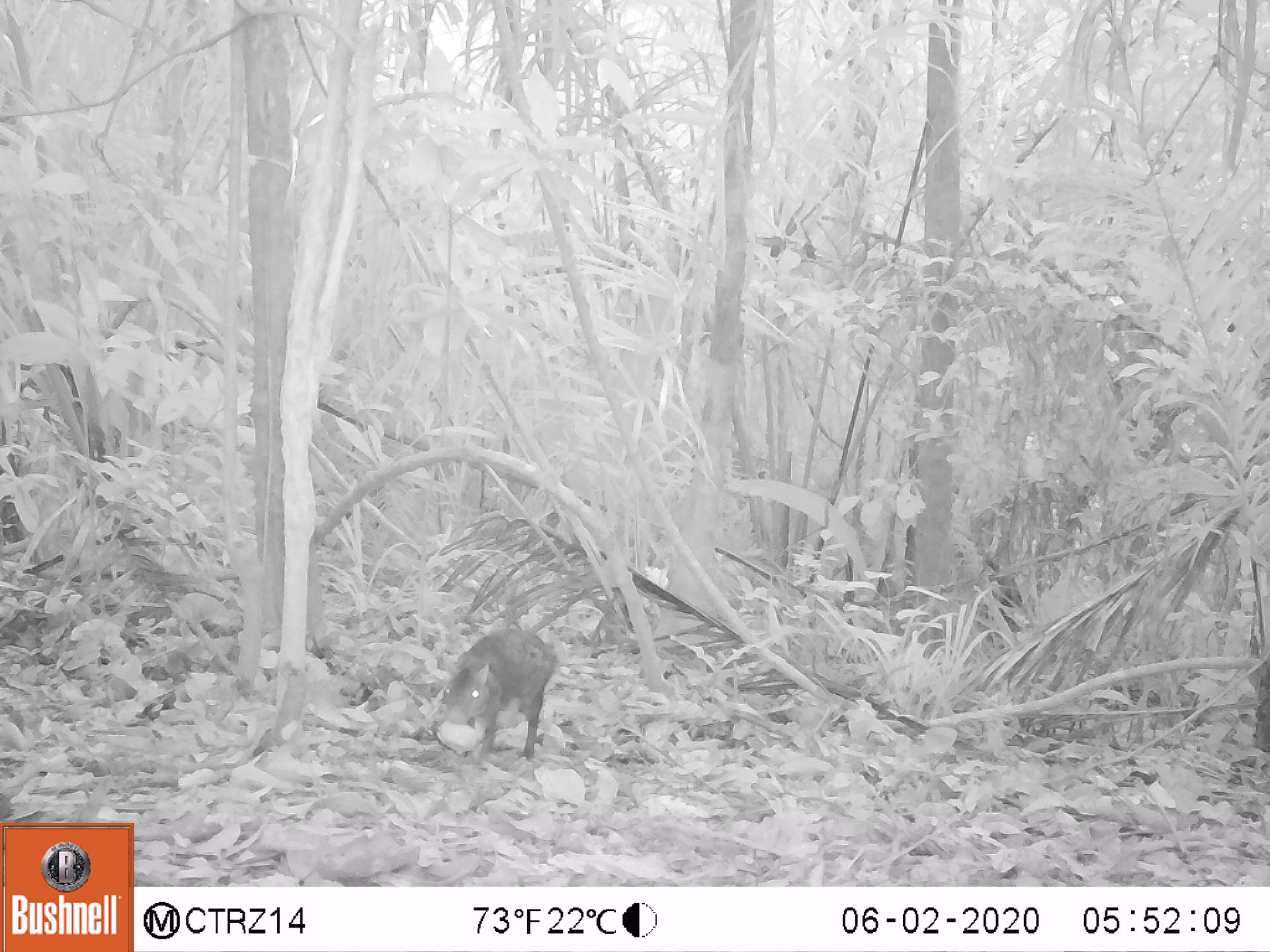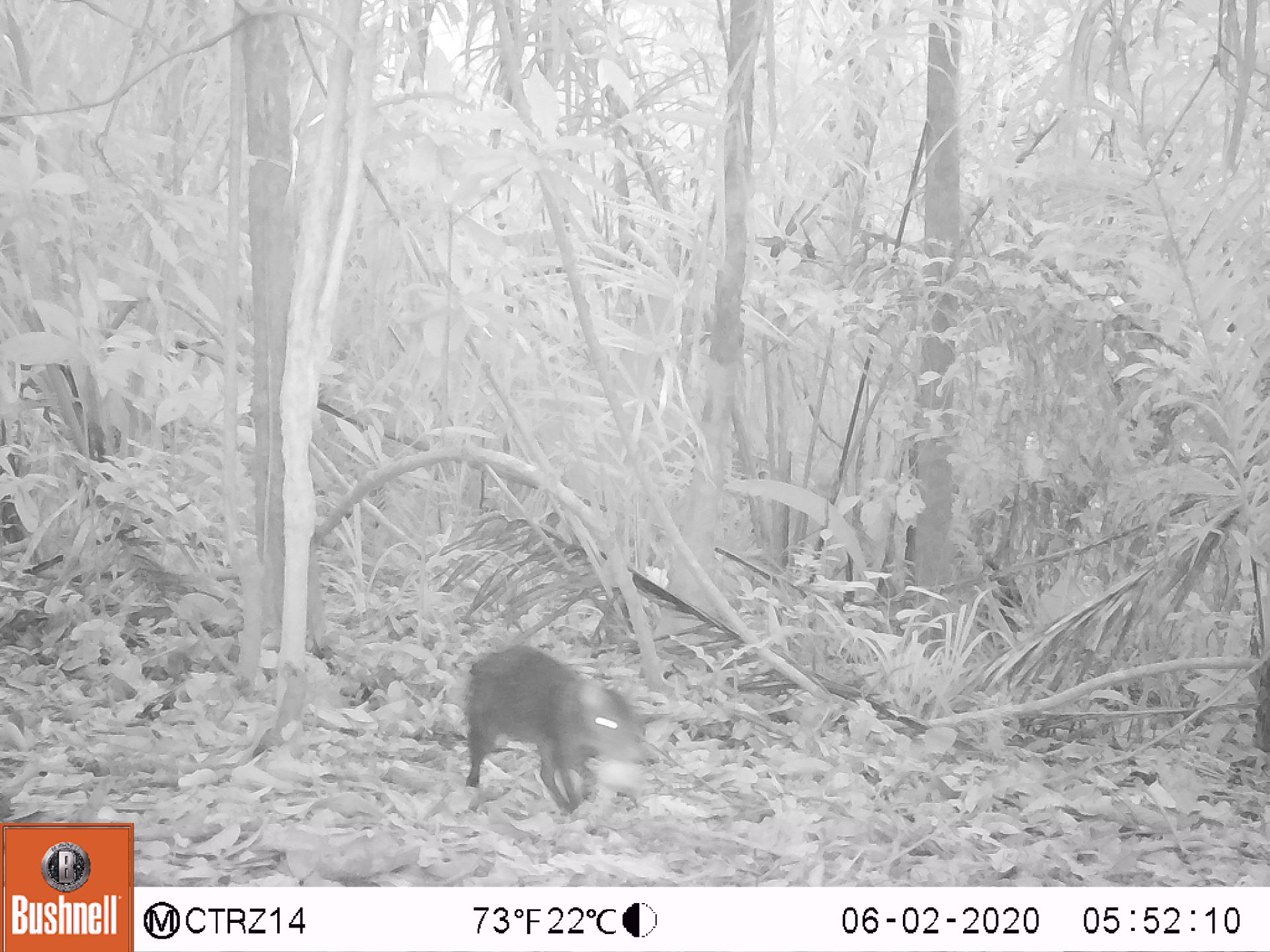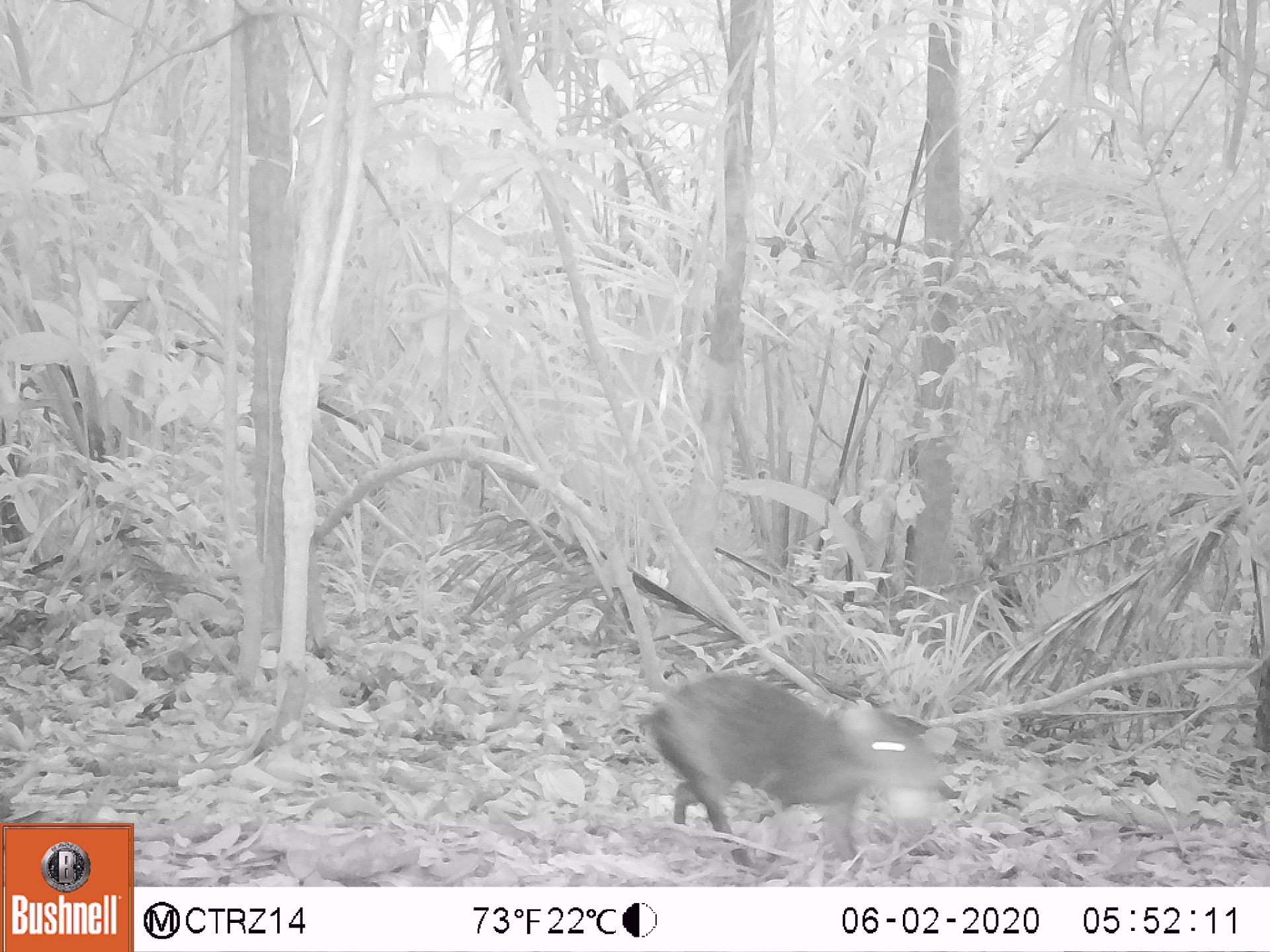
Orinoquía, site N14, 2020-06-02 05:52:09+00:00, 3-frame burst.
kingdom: Animalia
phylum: Chordata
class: Mammalia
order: Rodentia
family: Dasyproctidae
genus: Dasyprocta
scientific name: Dasyprocta fuliginosa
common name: black agouti